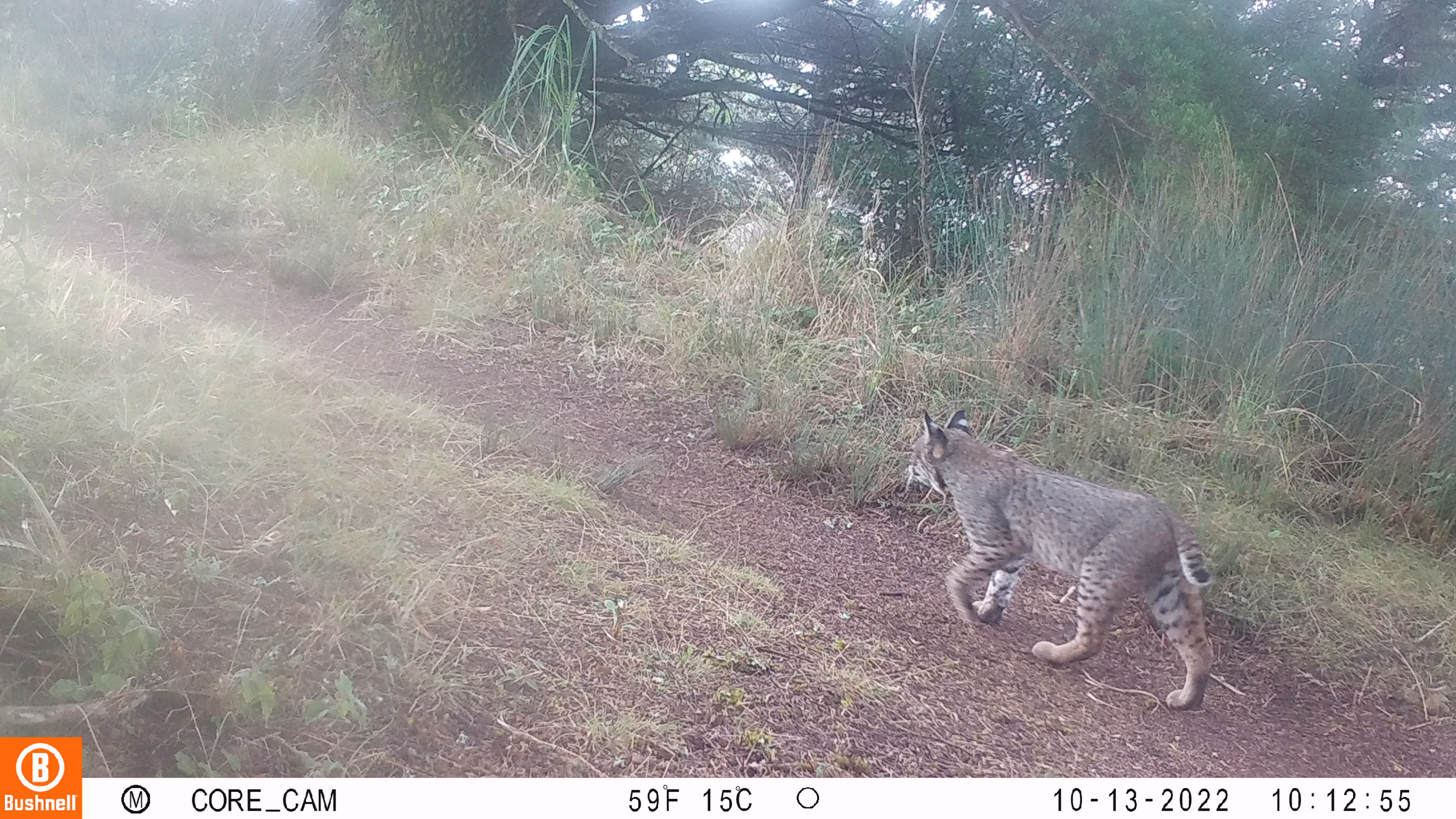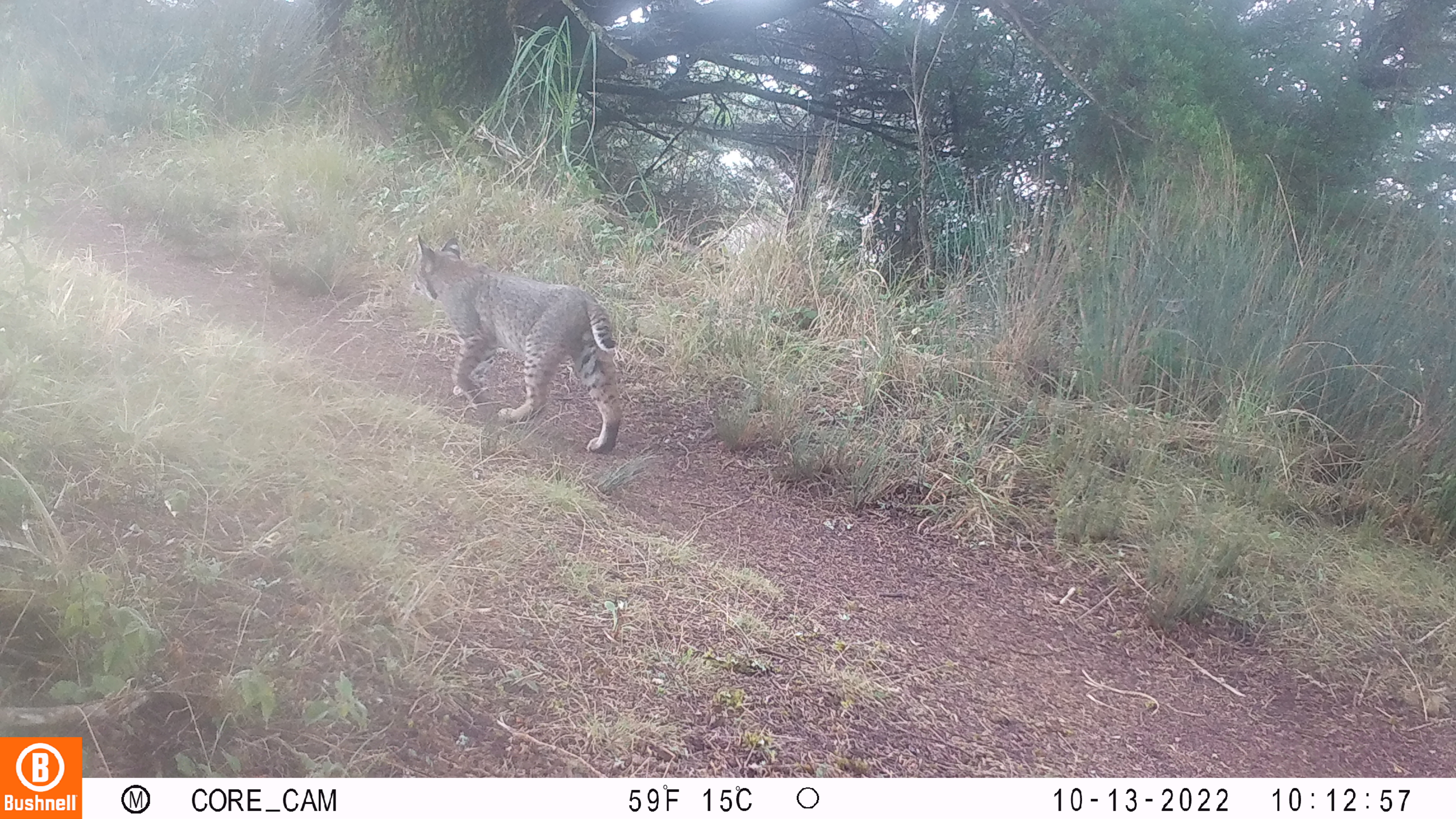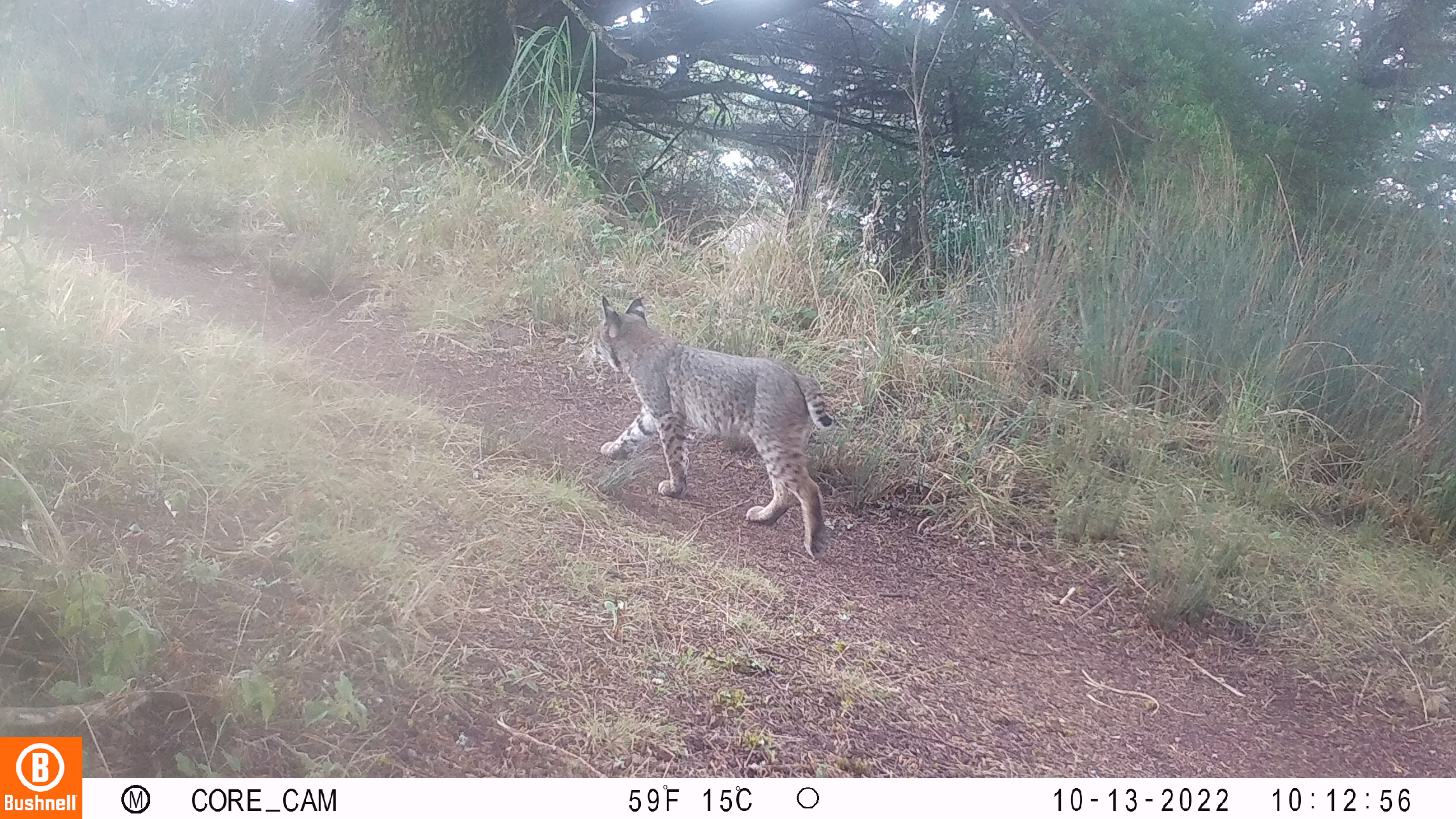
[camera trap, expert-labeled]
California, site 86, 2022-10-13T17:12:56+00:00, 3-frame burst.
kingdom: Animalia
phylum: Chordata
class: Mammalia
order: Carnivora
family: Felidae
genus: Lynx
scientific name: Lynx rufus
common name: bobcat